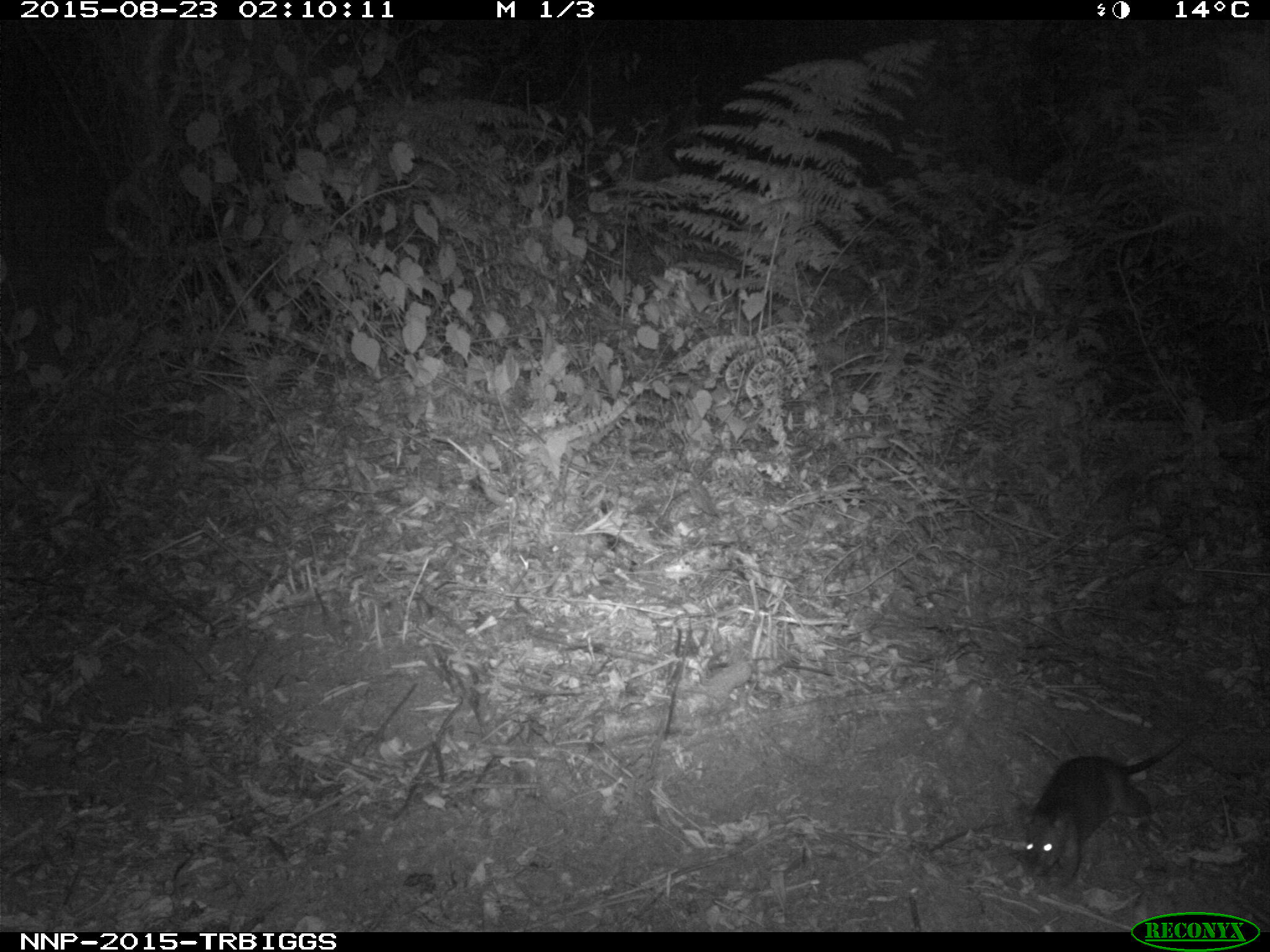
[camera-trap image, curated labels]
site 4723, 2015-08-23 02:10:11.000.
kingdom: Animalia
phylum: Chordata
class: Mammalia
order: Rodentia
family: Nesomyidae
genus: Cricetomys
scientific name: Cricetomys gambianus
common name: african giant pouched rat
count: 1